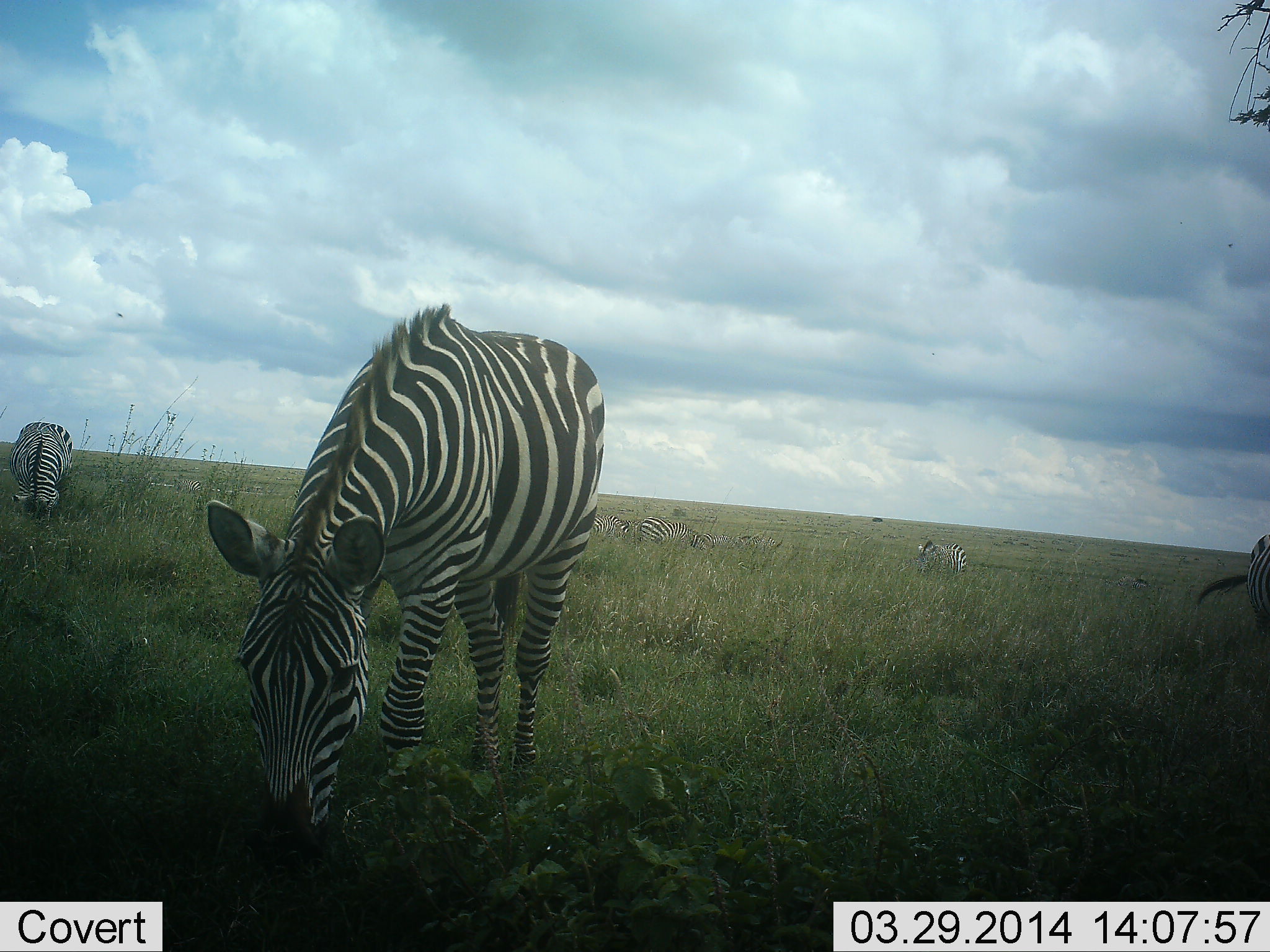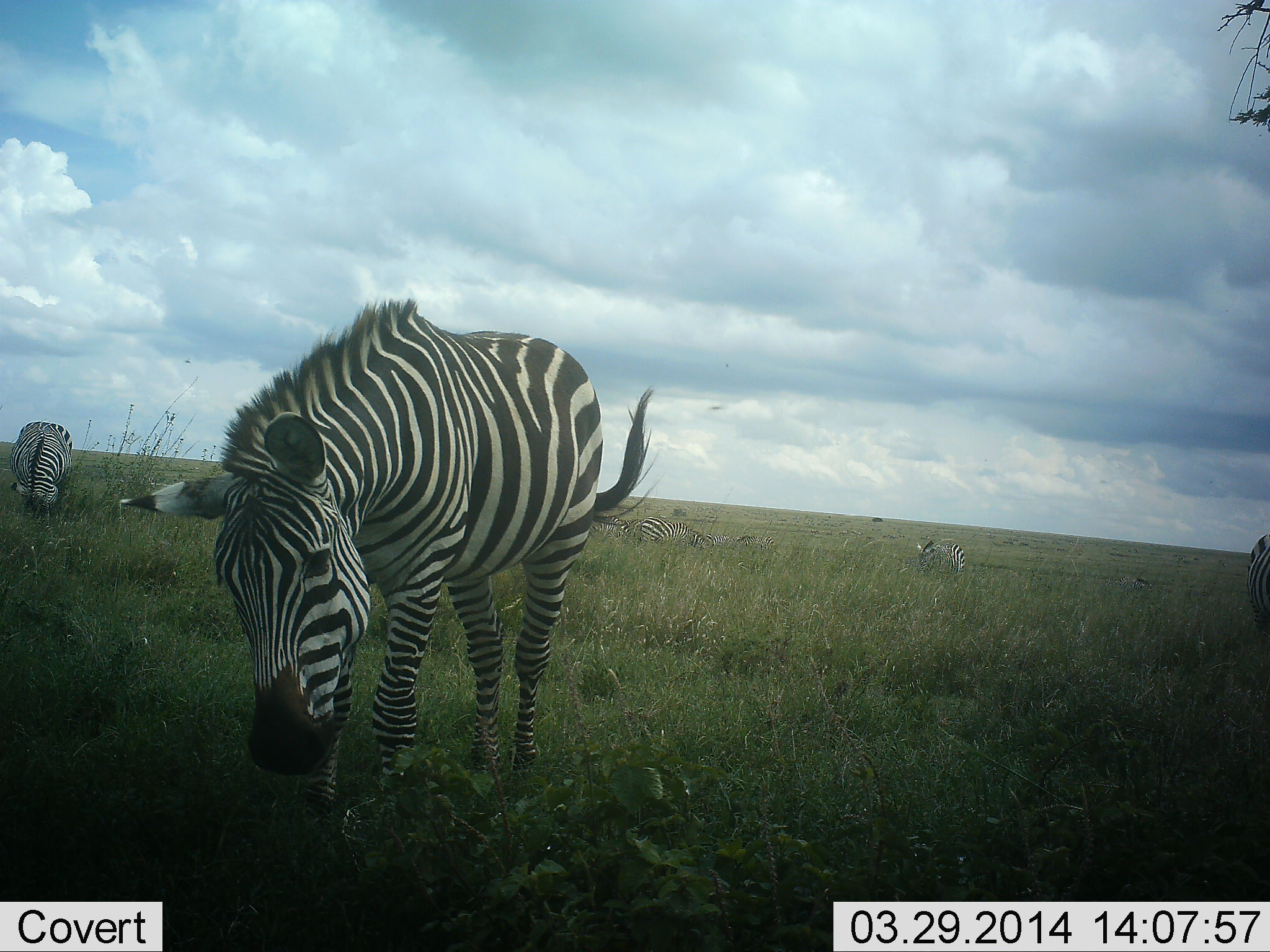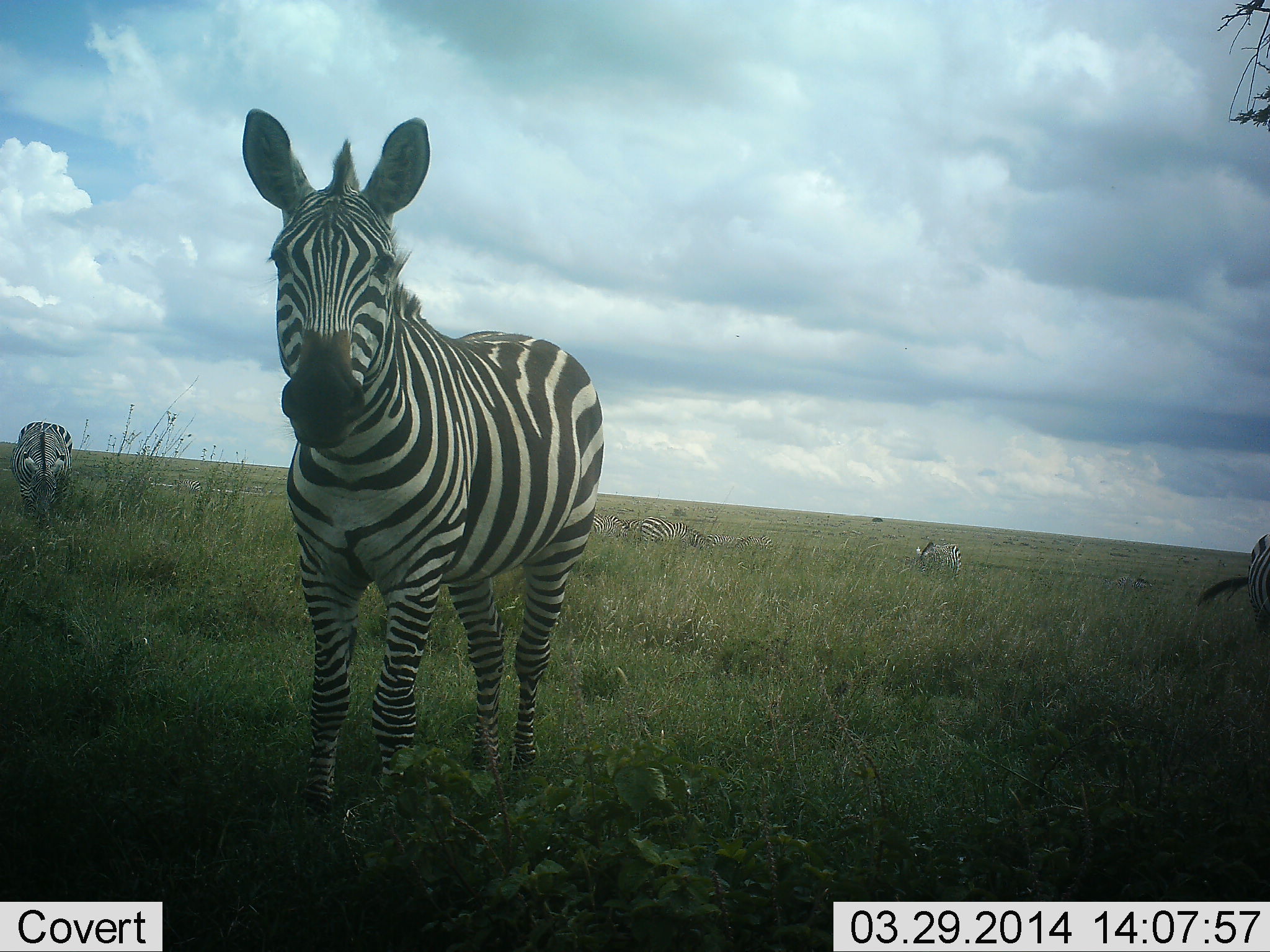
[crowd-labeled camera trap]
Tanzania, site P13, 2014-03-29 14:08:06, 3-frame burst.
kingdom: Animalia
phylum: Chordata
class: Mammalia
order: Perissodactyla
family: Equidae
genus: Equus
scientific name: Equus quagga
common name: plains zebra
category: zebra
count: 7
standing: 50%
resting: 20%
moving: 10%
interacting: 0%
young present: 0%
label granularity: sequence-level